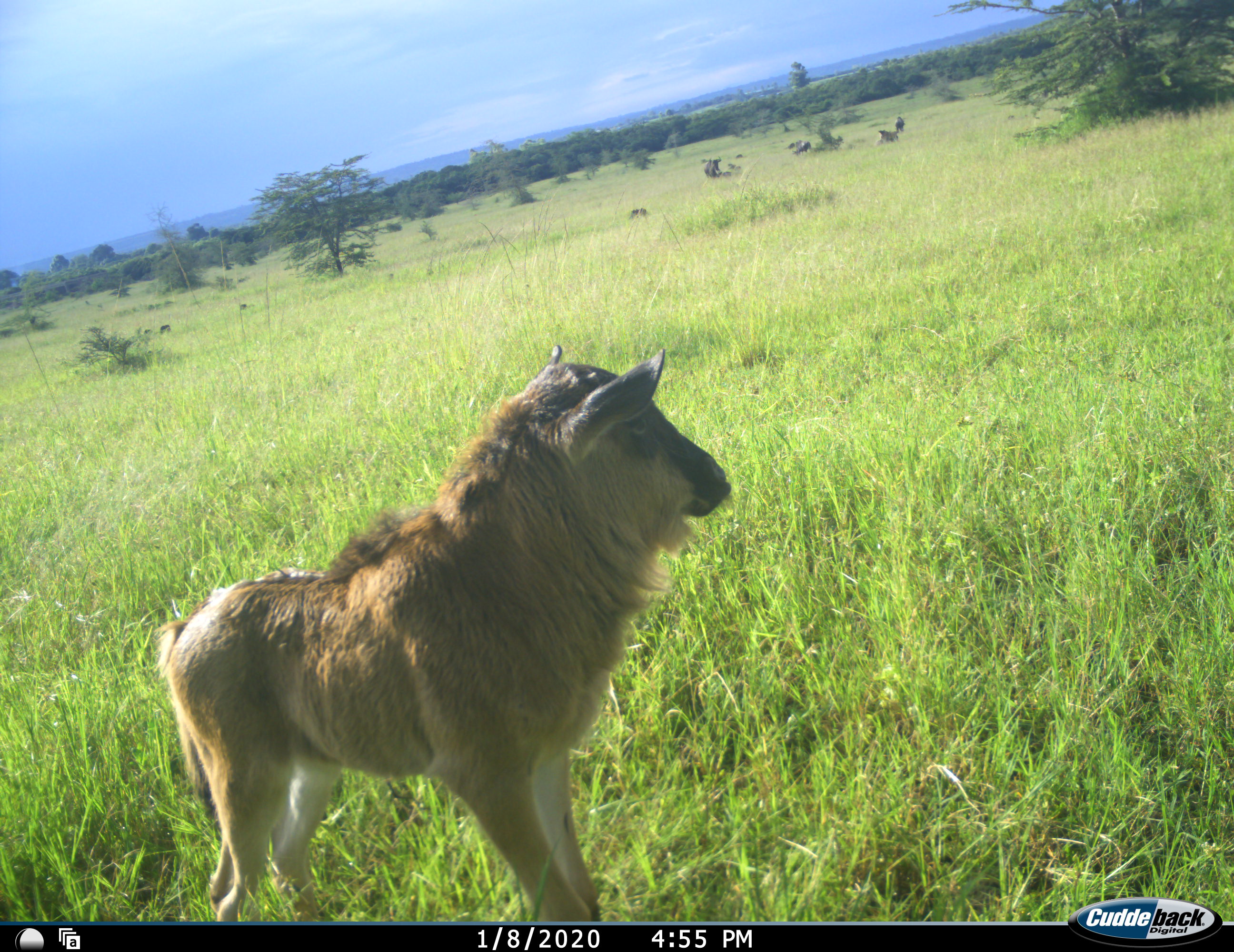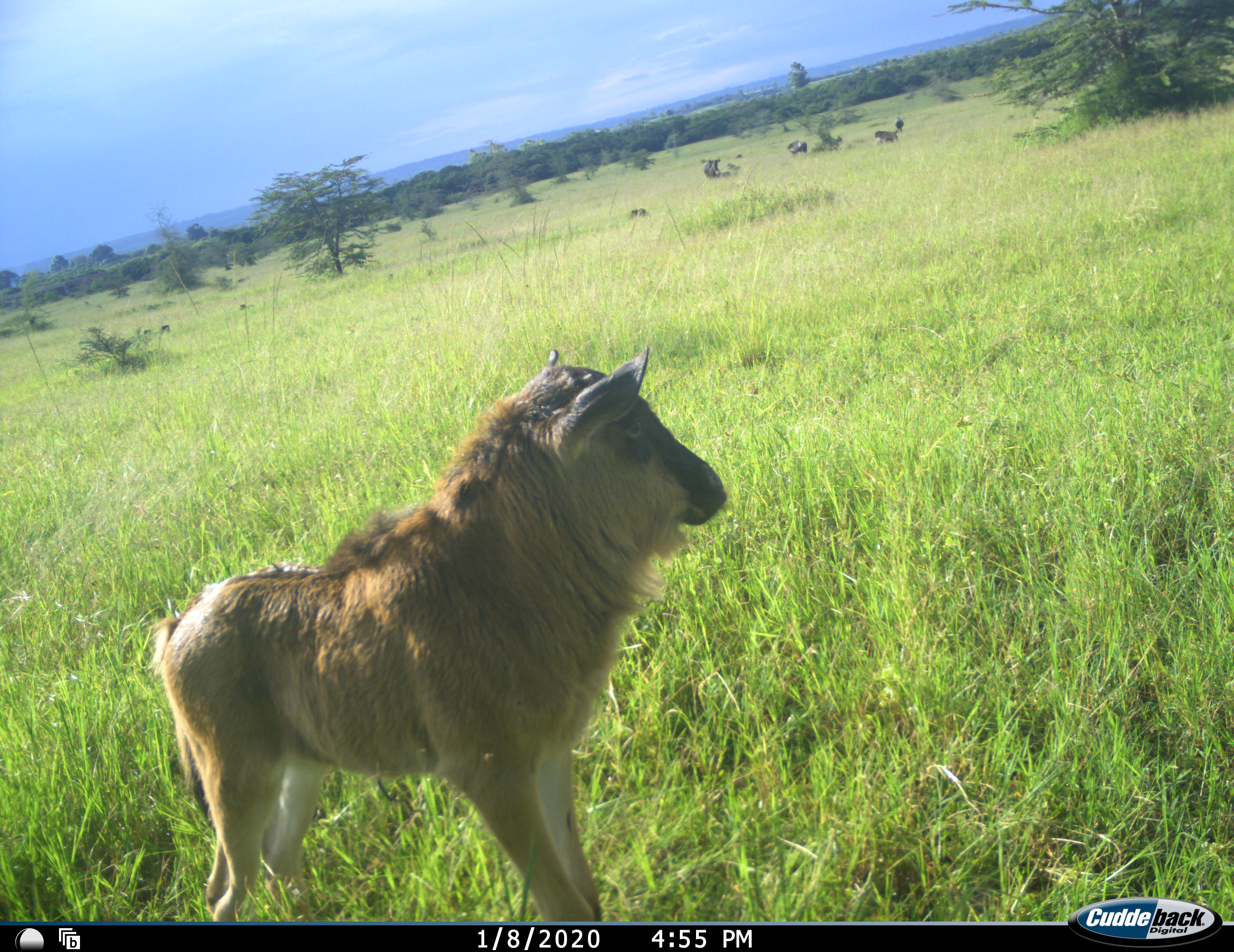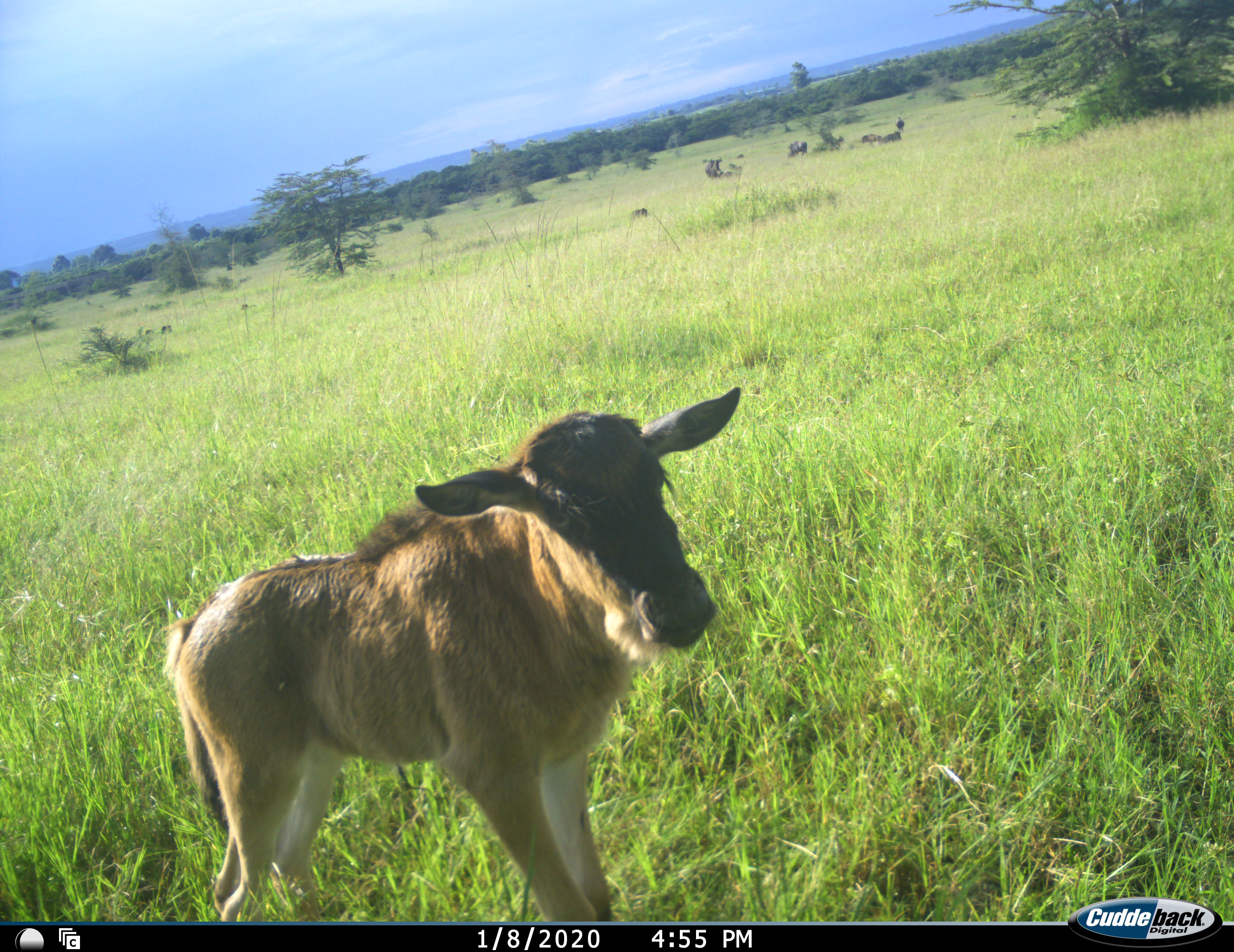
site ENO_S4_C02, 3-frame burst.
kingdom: Animalia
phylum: Chordata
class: Mammalia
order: Artiodactyla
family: Bovidae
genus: Connochaetes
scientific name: Connochaetes taurinus taurinus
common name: blue wildebeest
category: wildebeestblue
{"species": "wildebeestblue (blue wildebeest) (Connochaetes taurinus taurinus)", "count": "5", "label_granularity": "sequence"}